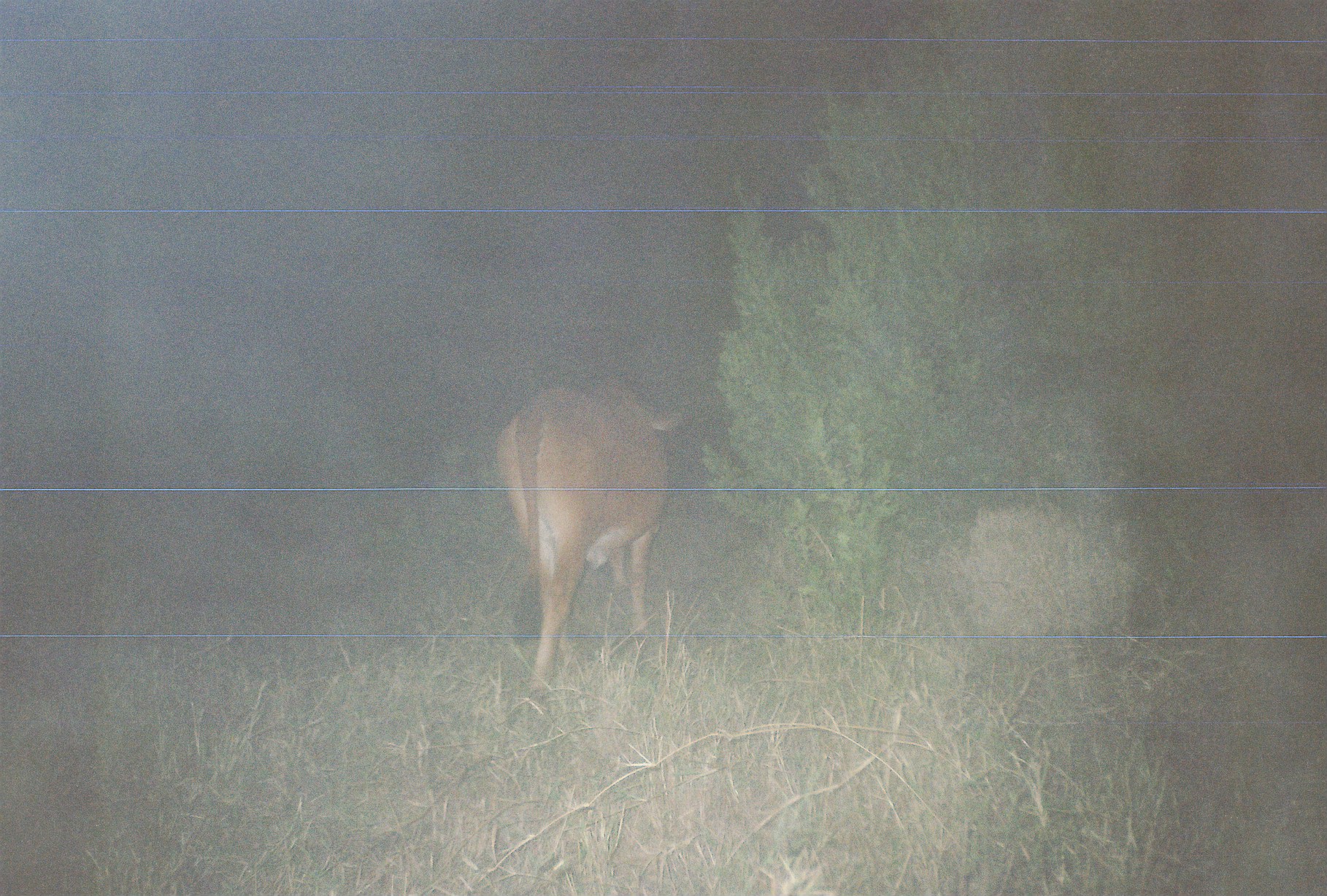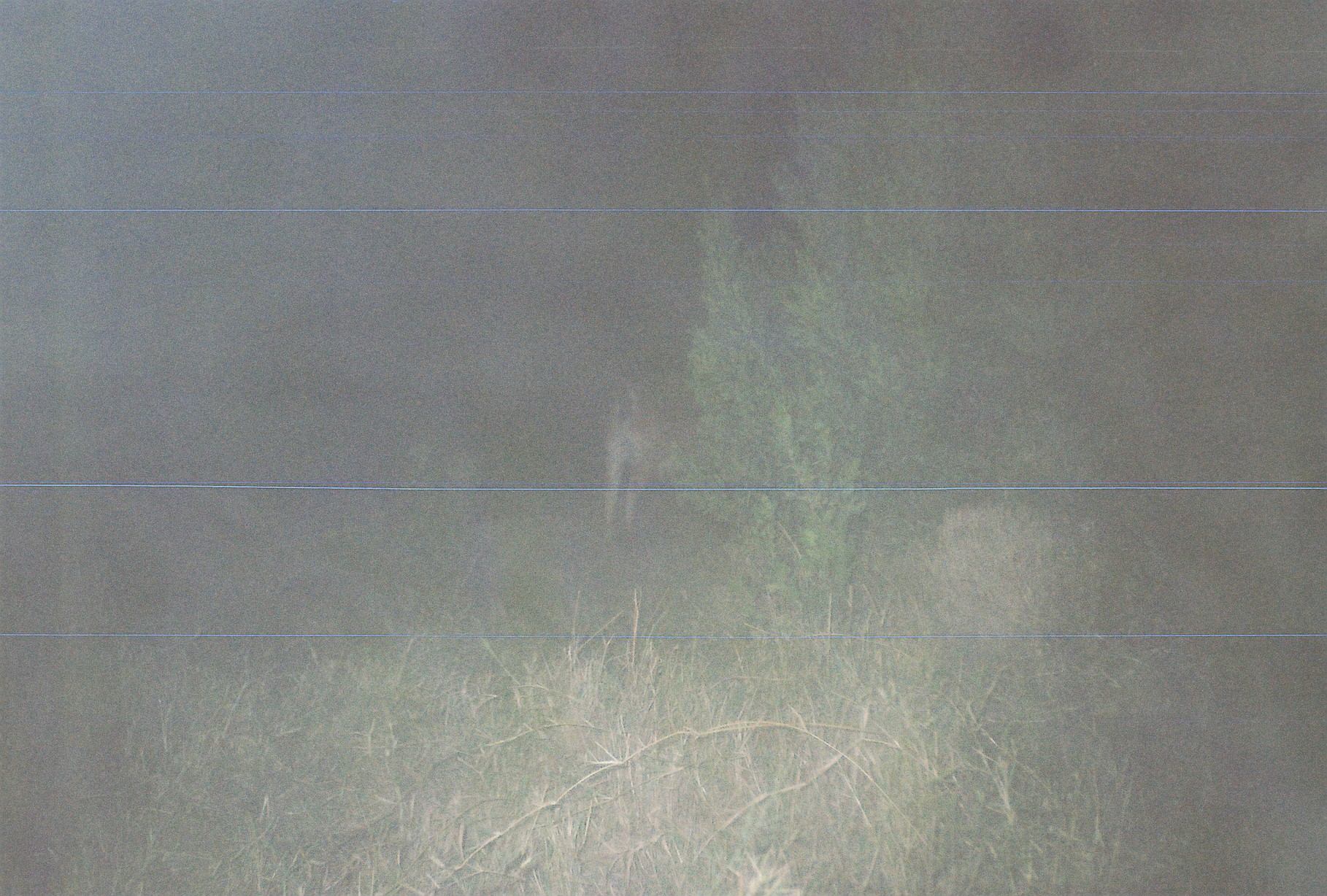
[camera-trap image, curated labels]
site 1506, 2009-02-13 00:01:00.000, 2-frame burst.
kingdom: Animalia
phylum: Chordata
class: Mammalia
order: Artiodactyla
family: Bovidae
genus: Bos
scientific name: Bos taurus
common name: domestic cattle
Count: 1.